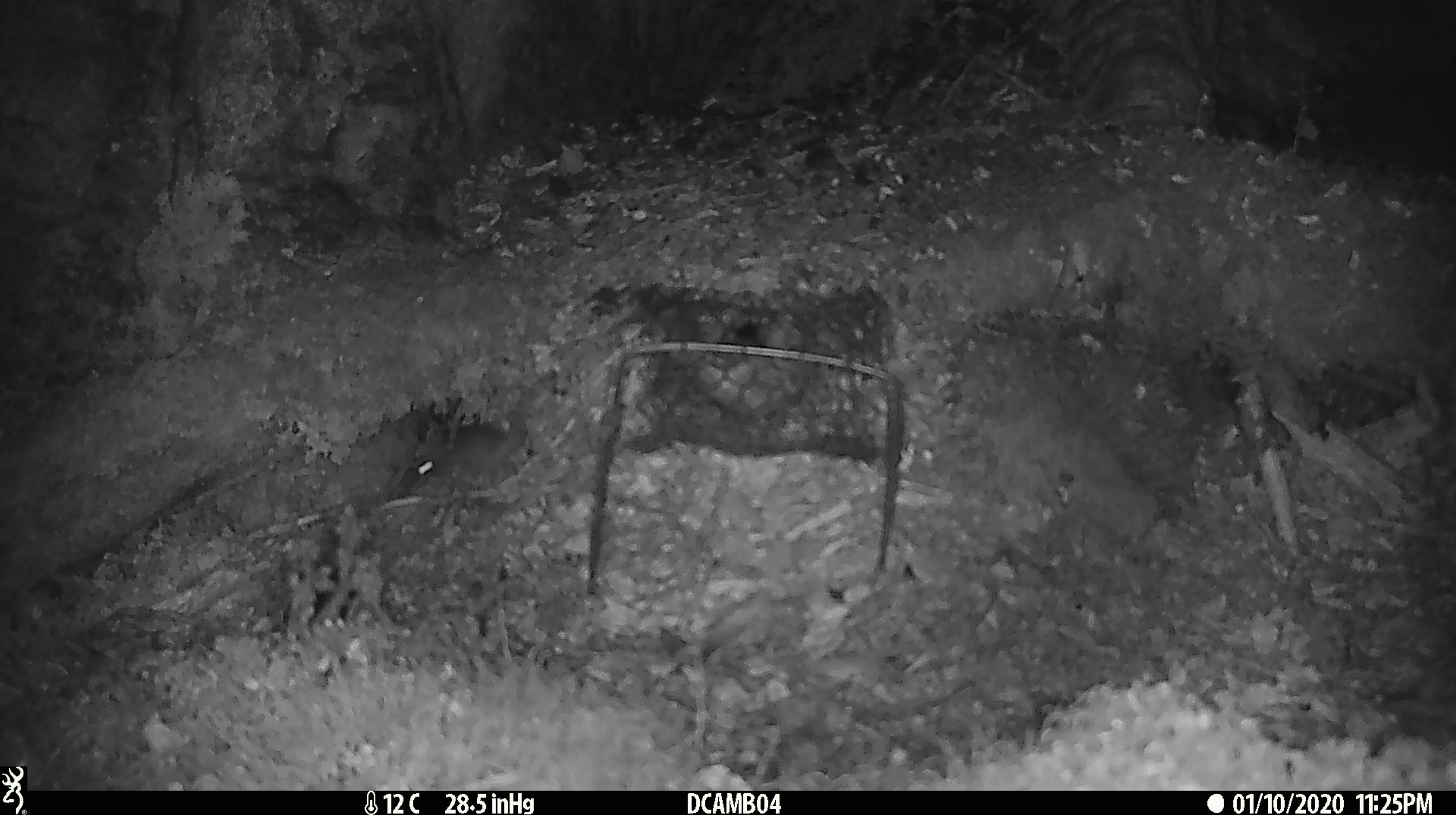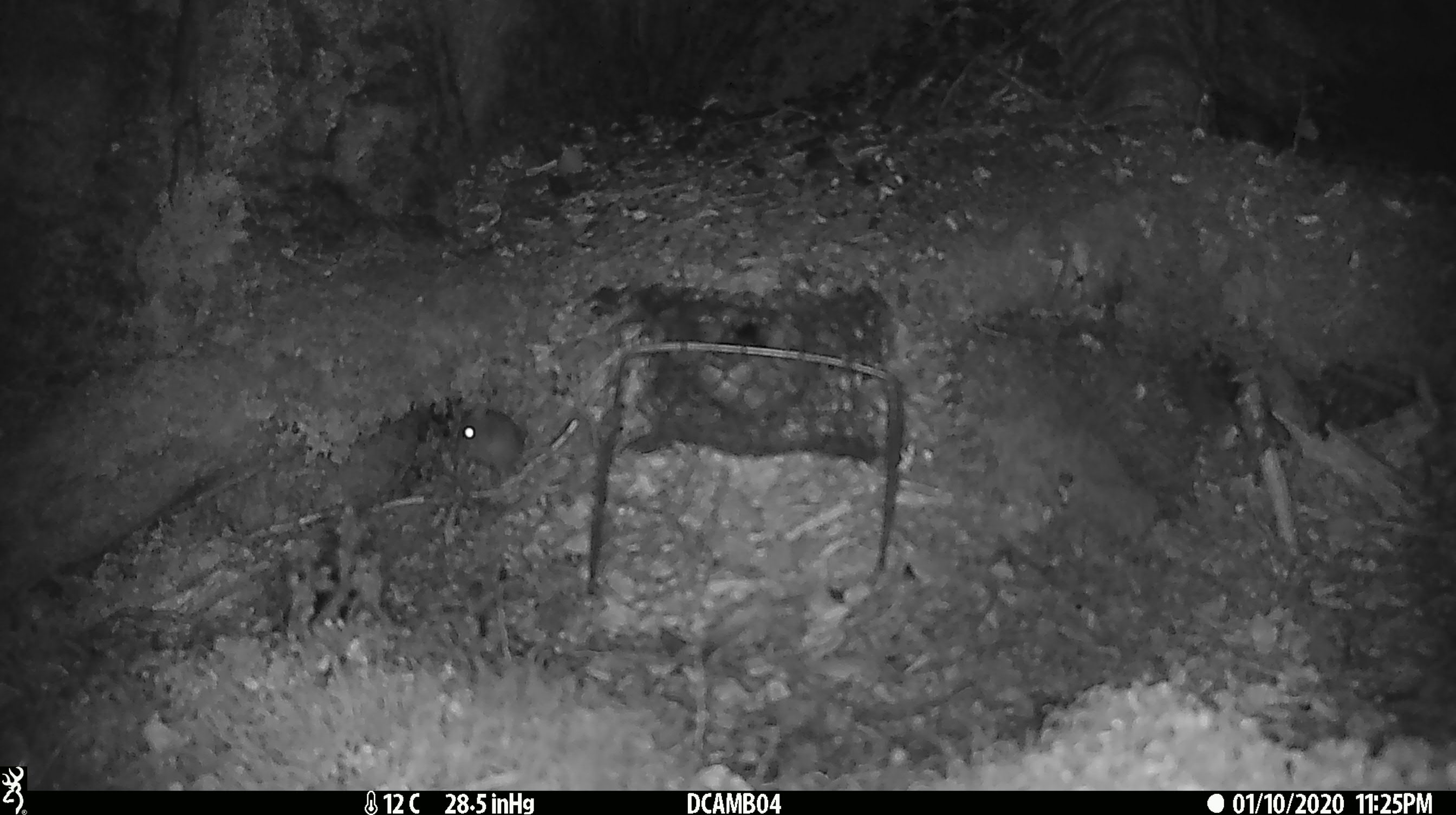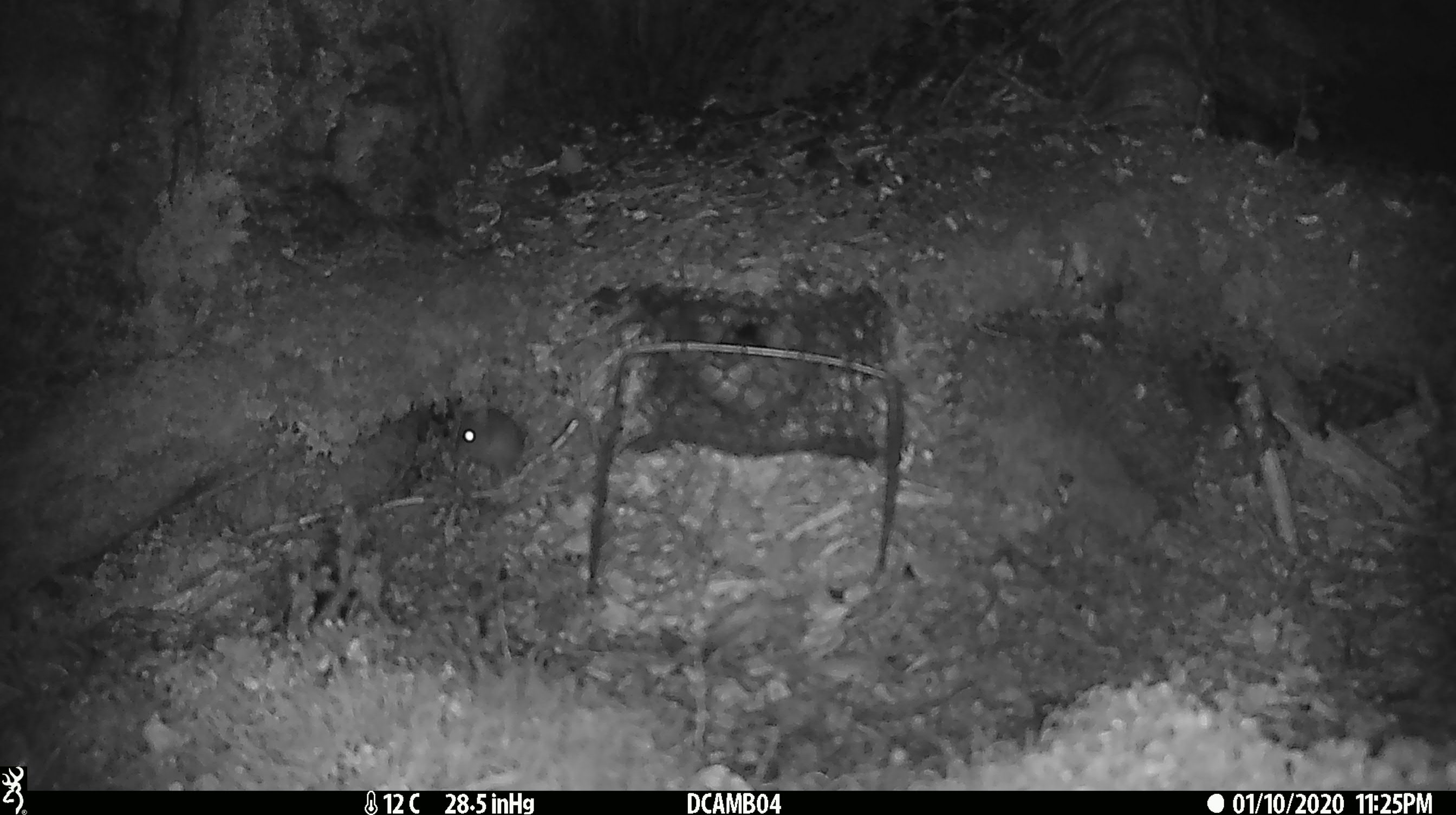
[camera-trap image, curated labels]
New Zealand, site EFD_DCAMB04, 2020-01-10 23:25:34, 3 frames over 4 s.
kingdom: Animalia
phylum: Chordata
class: Mammalia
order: Rodentia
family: Muridae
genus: Mus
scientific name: Mus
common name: mouse